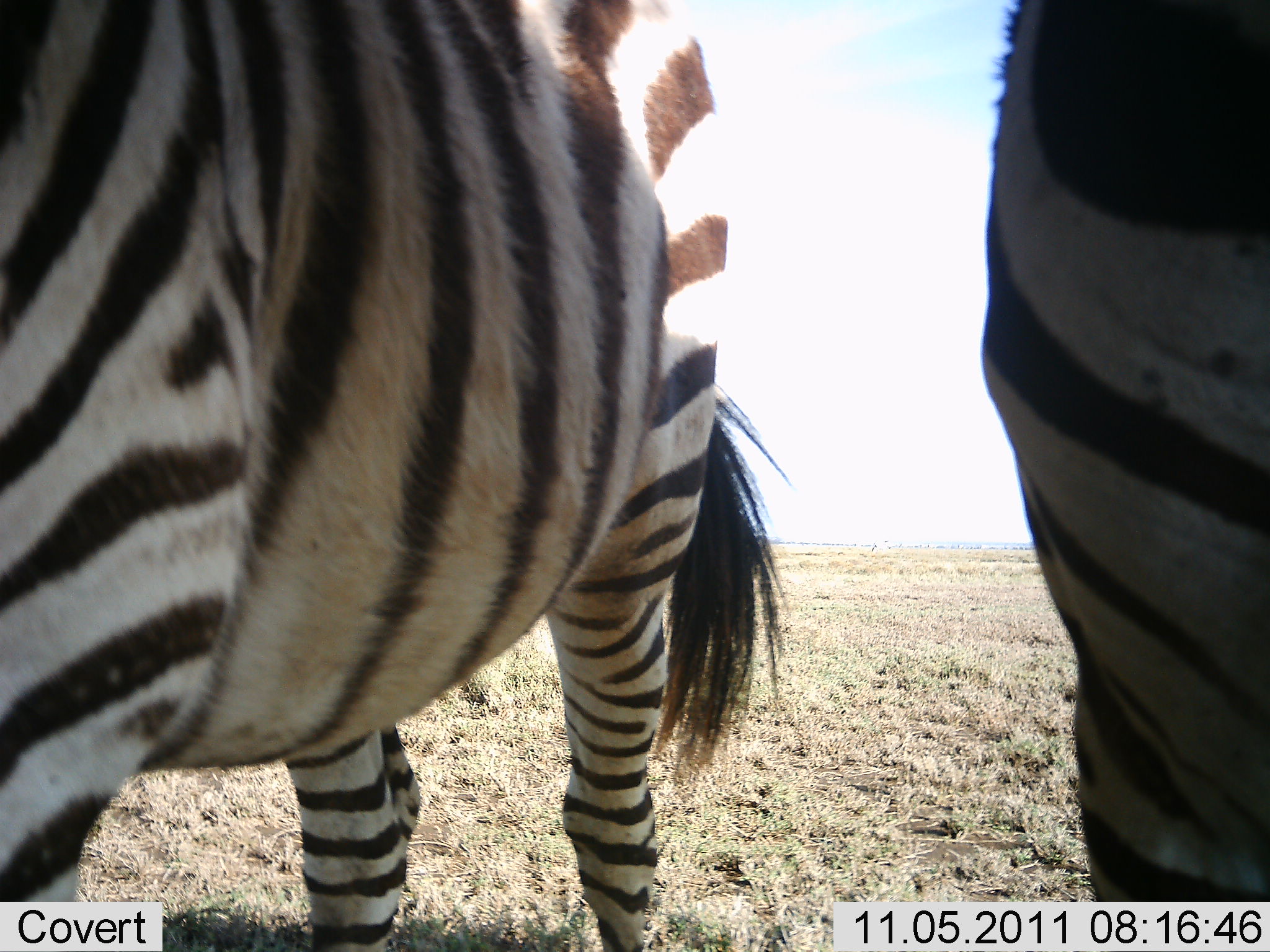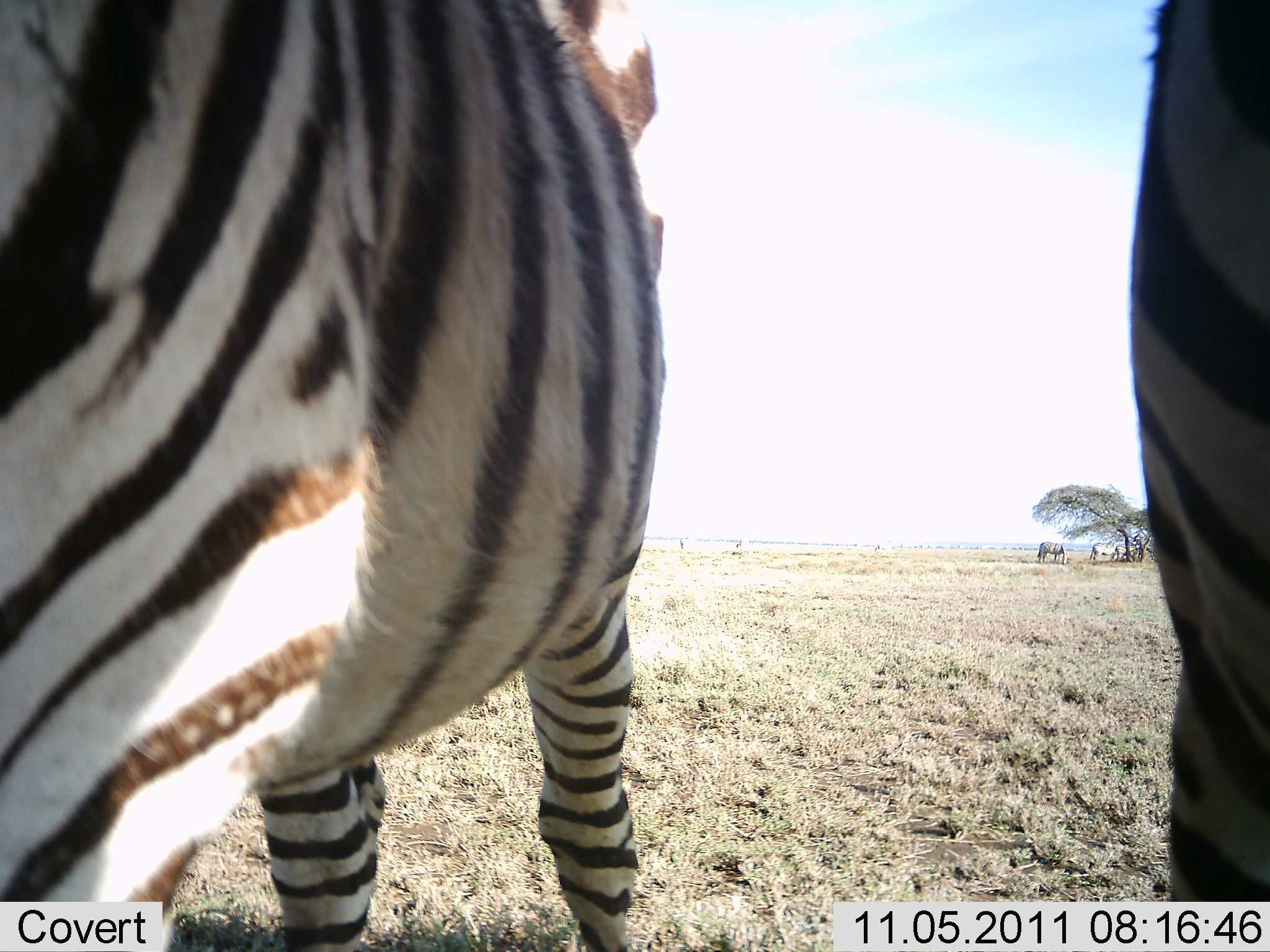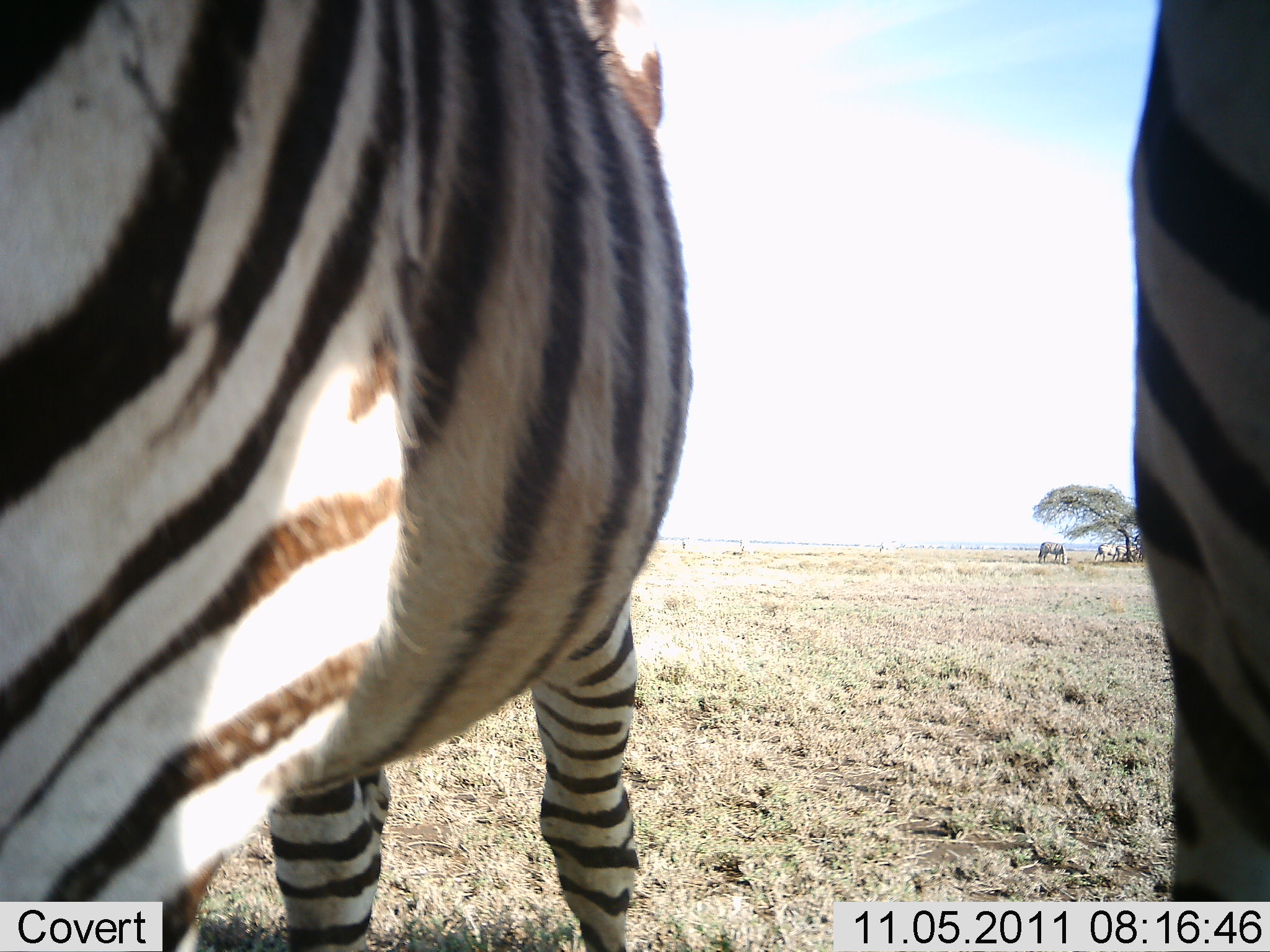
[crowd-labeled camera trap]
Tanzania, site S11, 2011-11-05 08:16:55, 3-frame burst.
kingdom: Animalia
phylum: Chordata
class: Mammalia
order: Perissodactyla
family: Equidae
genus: Equus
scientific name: Equus quagga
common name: plains zebra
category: zebra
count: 3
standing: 91%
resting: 0%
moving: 9%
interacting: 9%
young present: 0%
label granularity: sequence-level